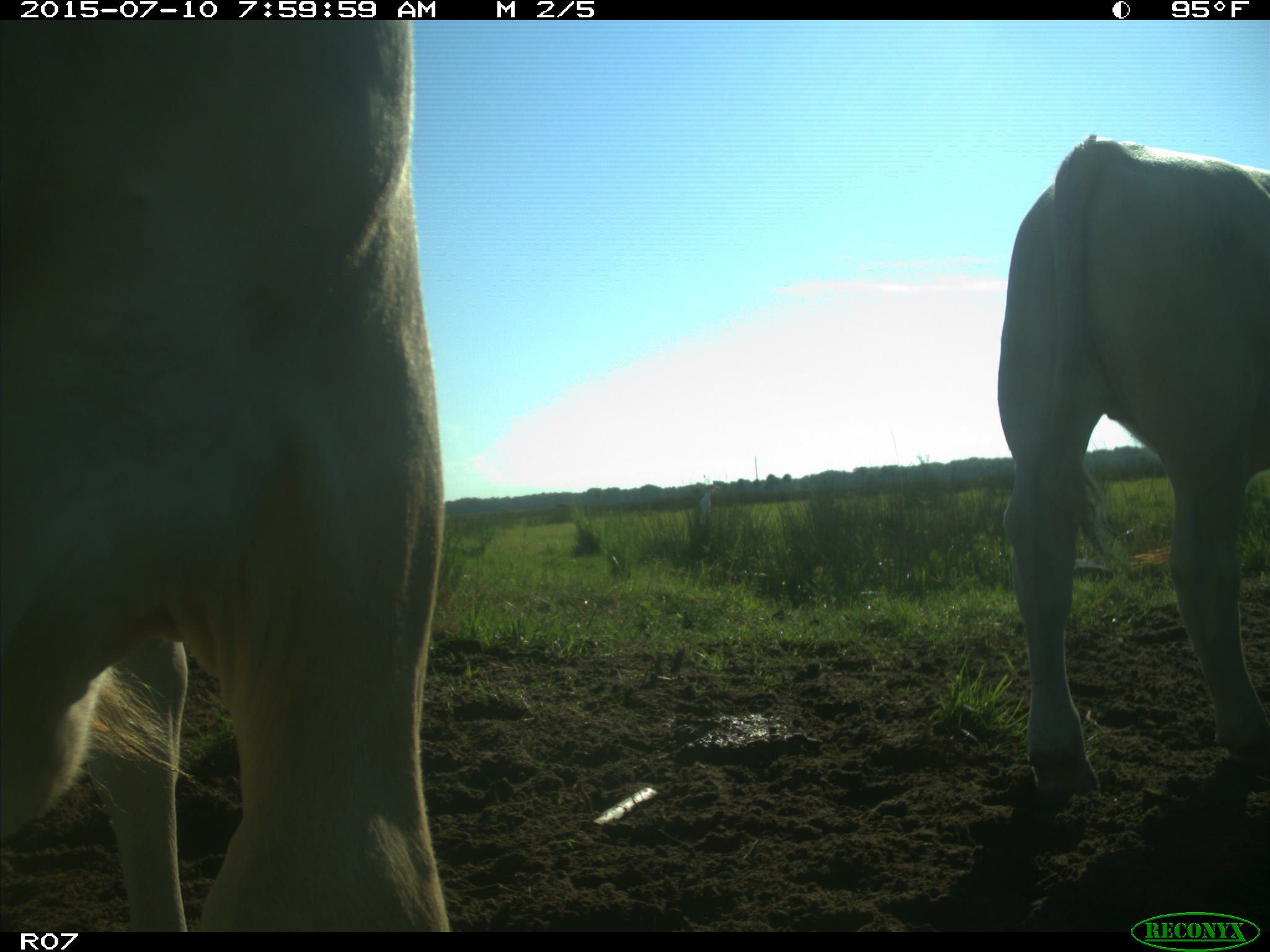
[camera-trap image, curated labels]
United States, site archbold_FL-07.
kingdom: Animalia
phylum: Chordata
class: Mammalia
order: Artiodactyla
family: Bovidae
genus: Bos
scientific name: Bos taurus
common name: domestic cow